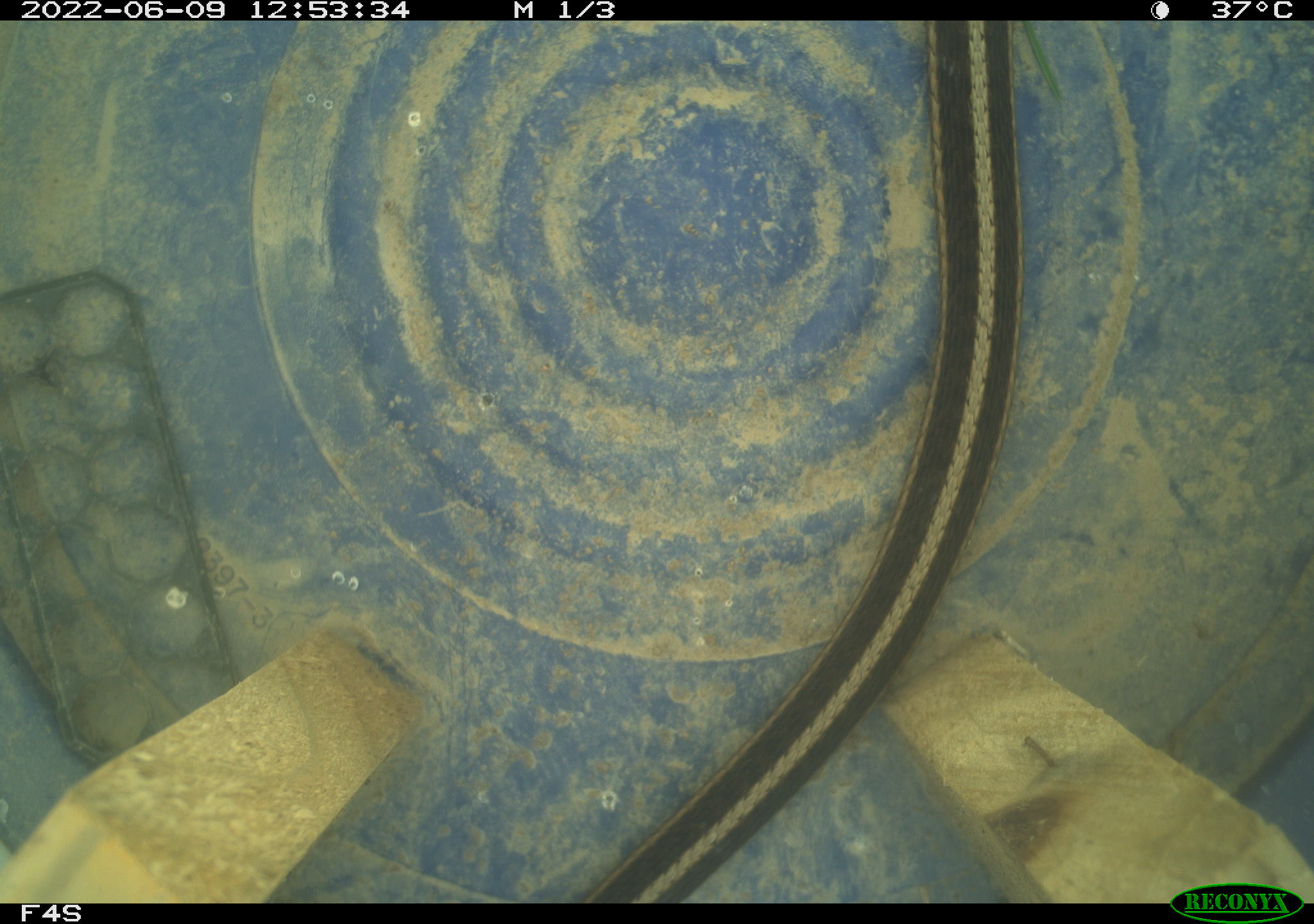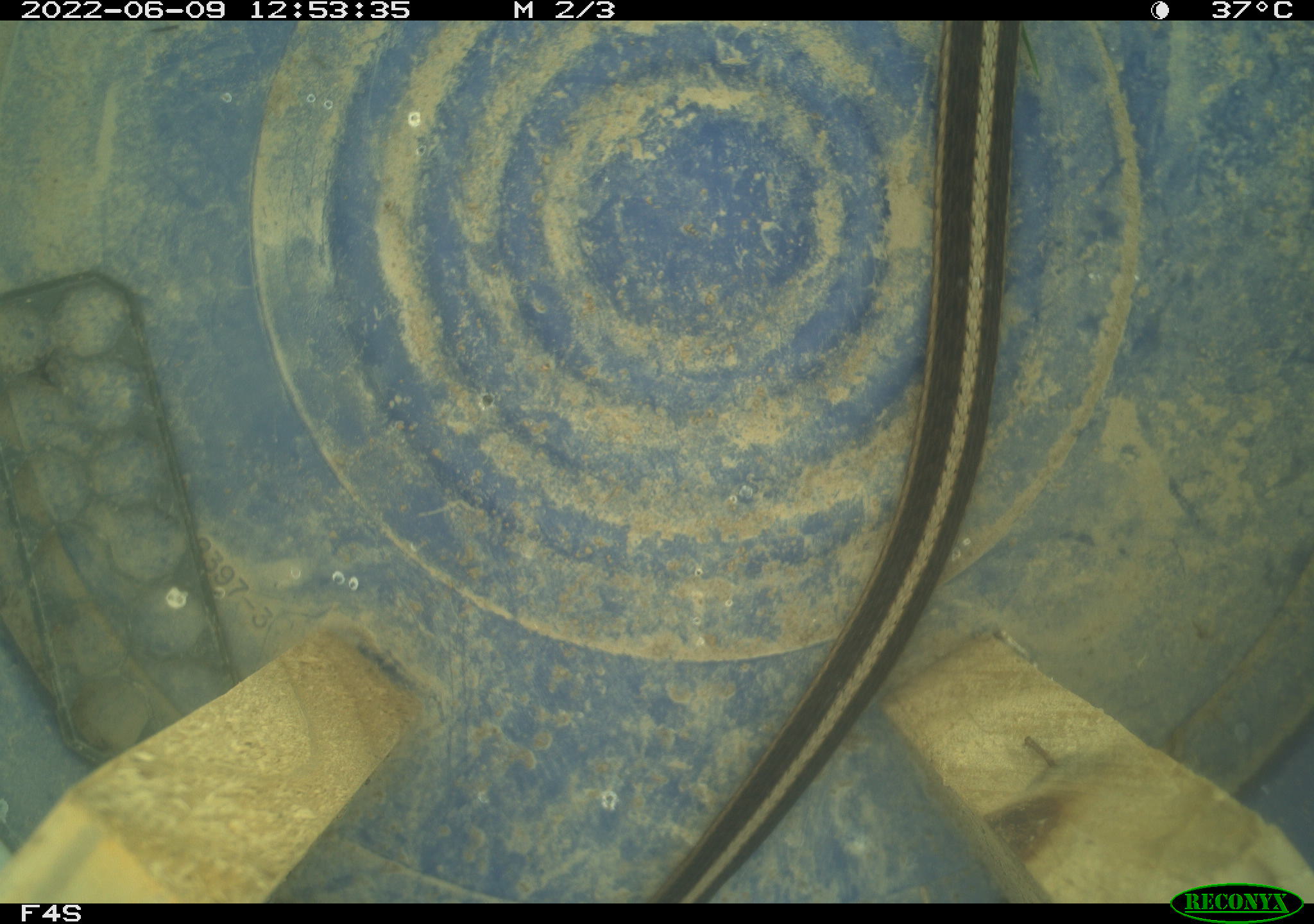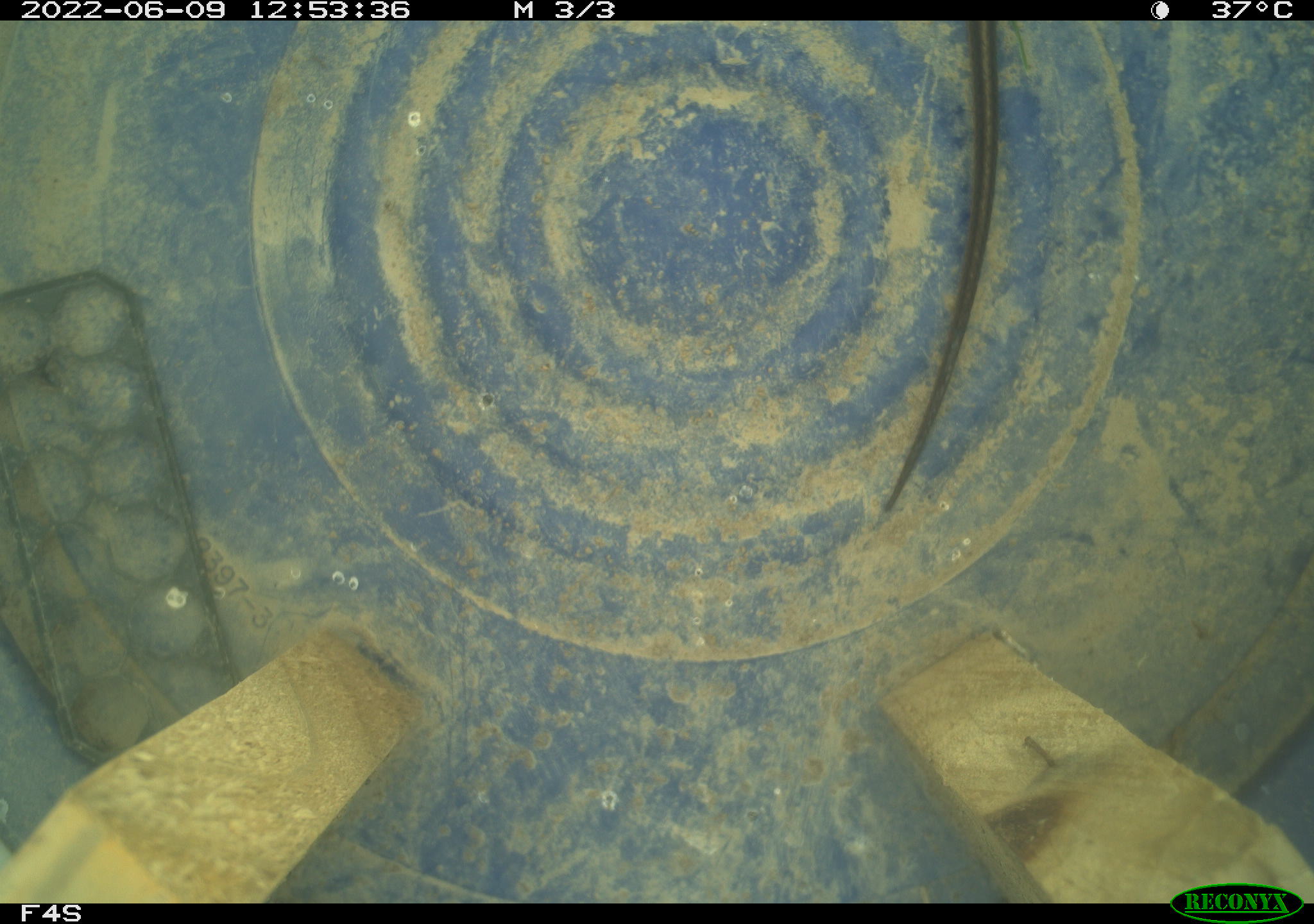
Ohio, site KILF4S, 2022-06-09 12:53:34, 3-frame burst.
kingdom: Animalia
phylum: Chordata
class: Reptilia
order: Squamata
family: Colubridae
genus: Thamnophis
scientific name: Thamnophis sirtalis sirtalis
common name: eastern gartersnake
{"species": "eastern gartersnake (Thamnophis sirtalis sirtalis)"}